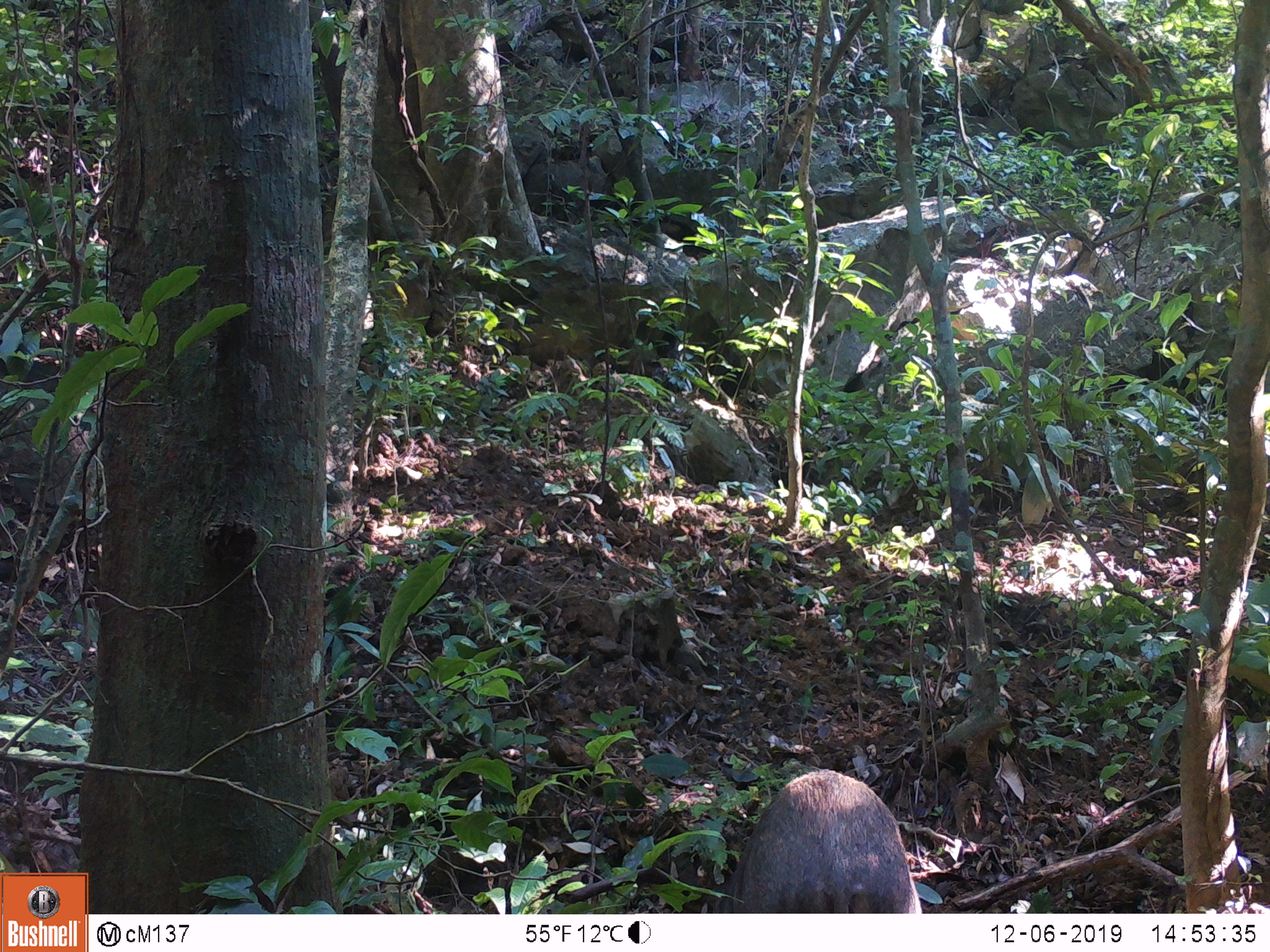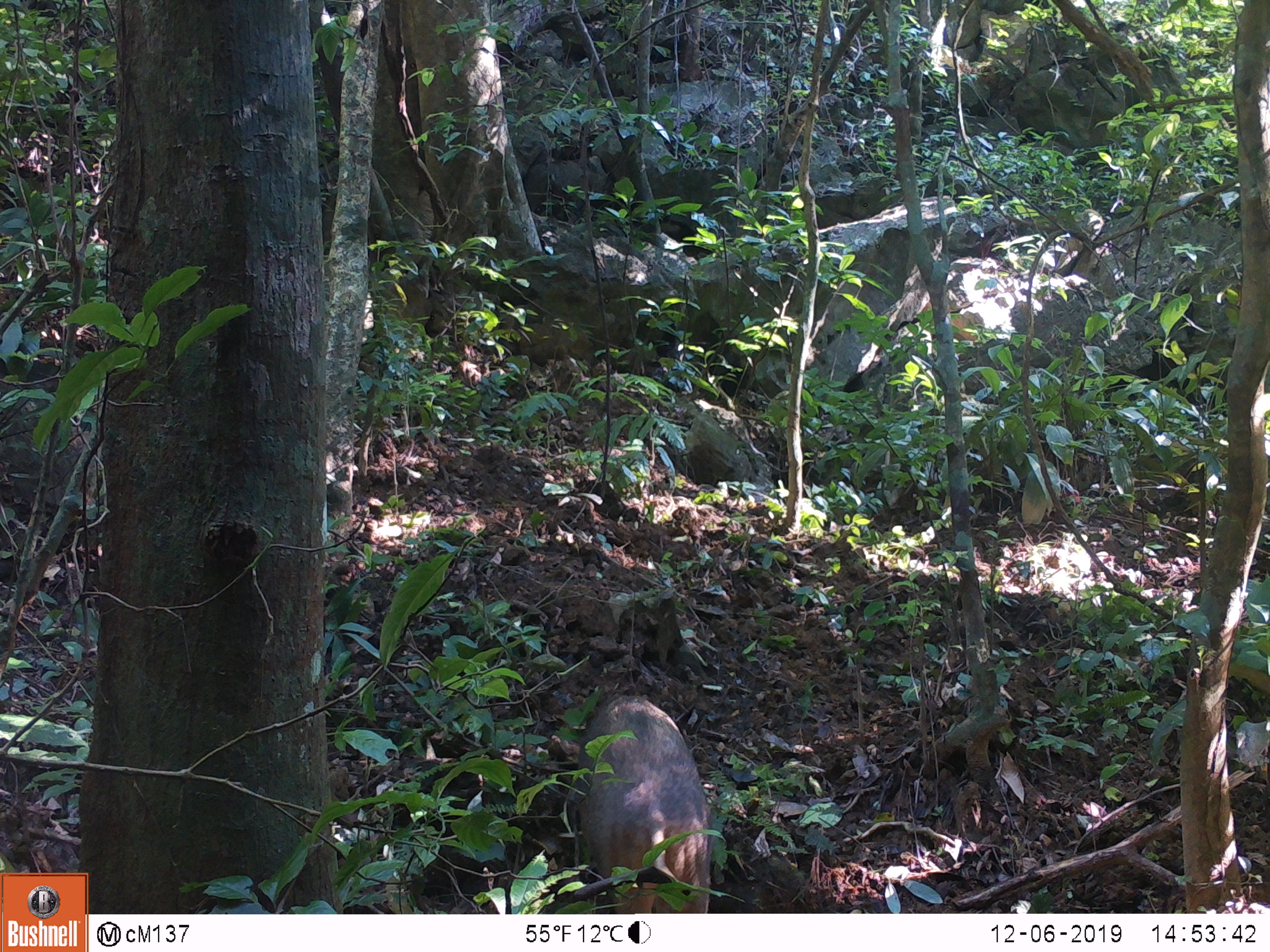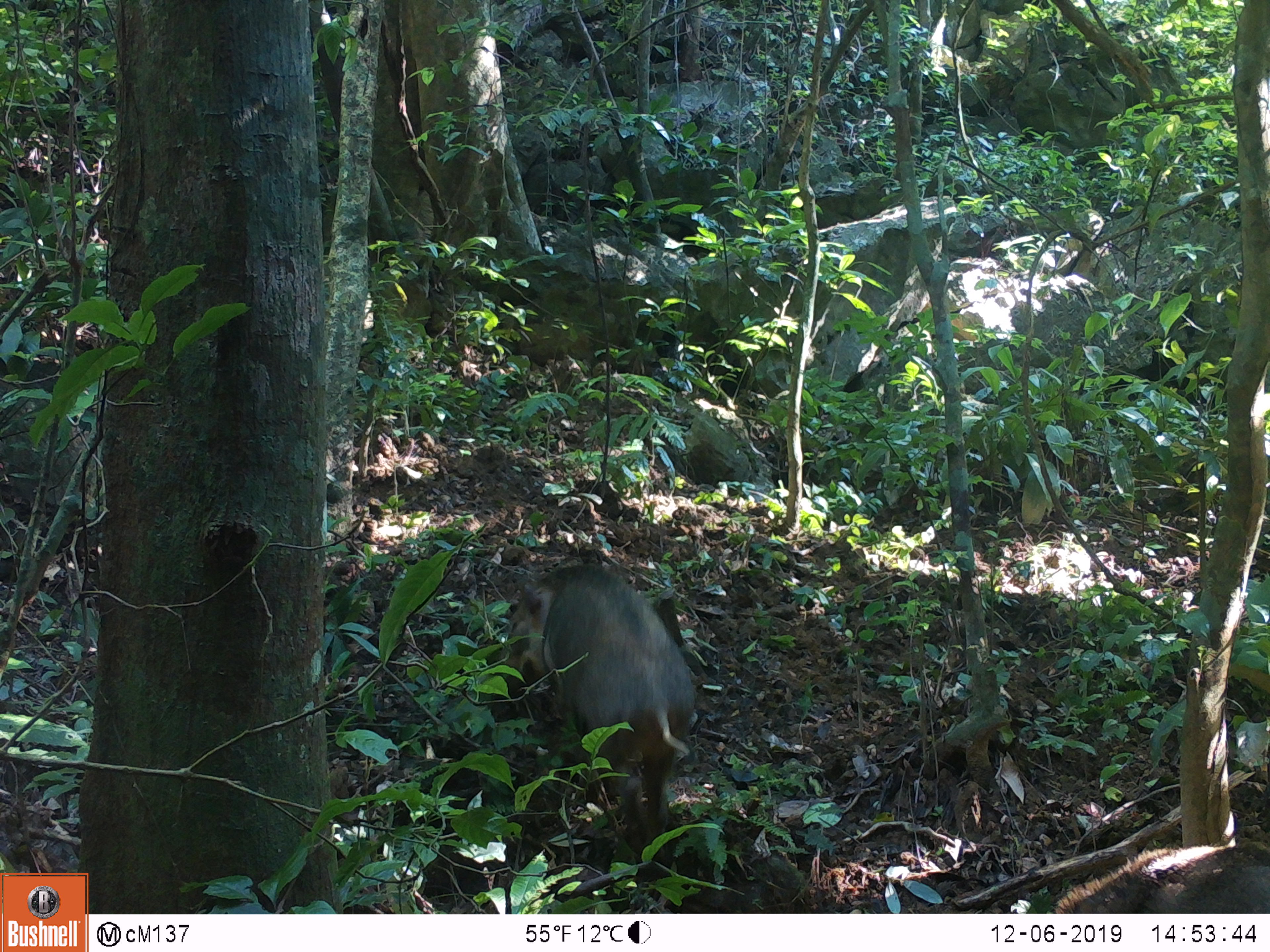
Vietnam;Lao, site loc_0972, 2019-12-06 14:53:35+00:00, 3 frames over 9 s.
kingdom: Animalia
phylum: Chordata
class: Mammalia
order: Artiodactyla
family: Suidae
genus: Sus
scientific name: Sus scrofa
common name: eurasian wild pig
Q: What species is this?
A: Eurasian wild pig (Sus scrofa).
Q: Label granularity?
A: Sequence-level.